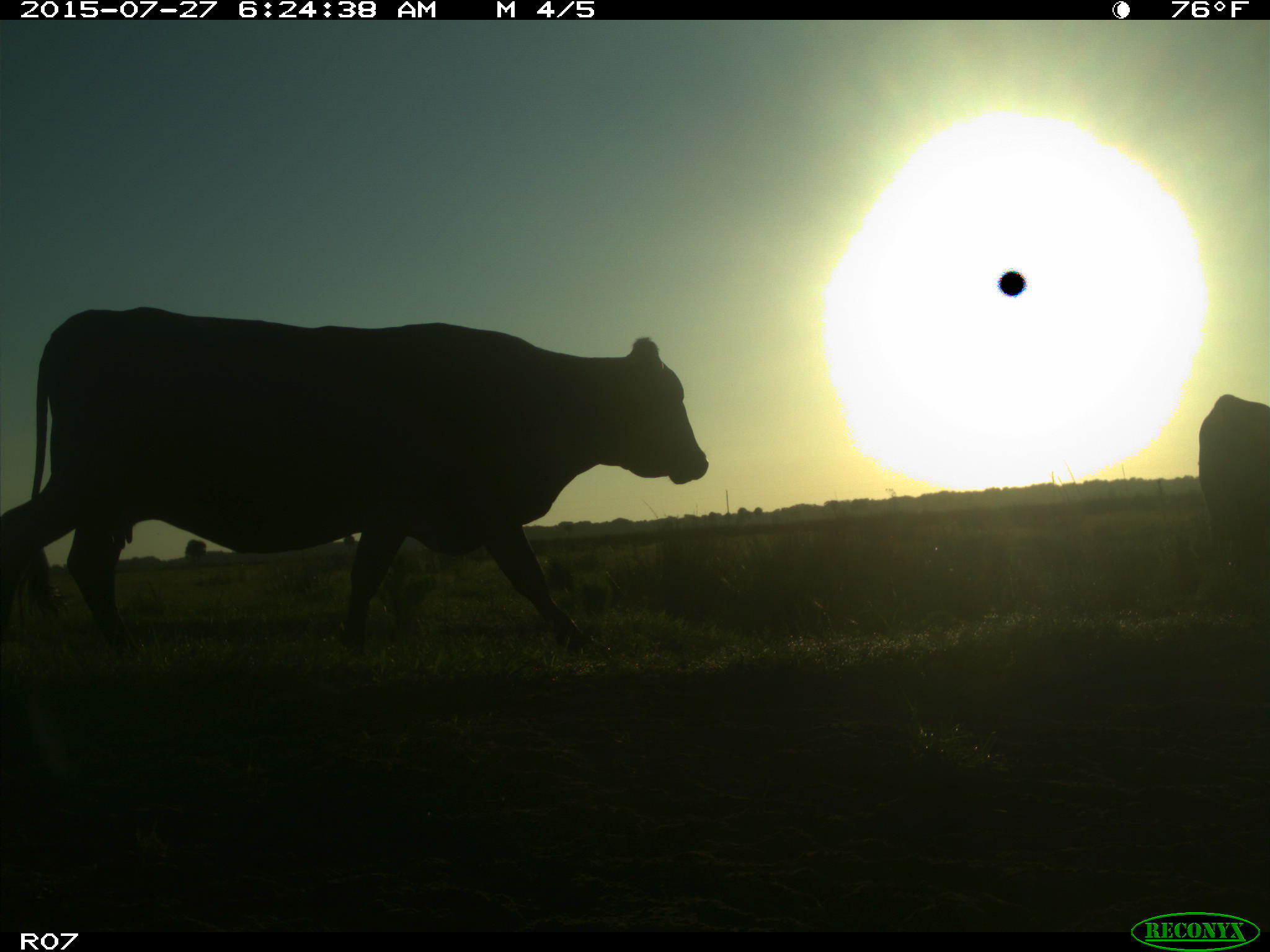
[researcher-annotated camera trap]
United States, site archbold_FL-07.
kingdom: Animalia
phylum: Chordata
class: Mammalia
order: Artiodactyla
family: Bovidae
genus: Bos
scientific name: Bos taurus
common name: domestic cow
Bos taurus (domestic cow).